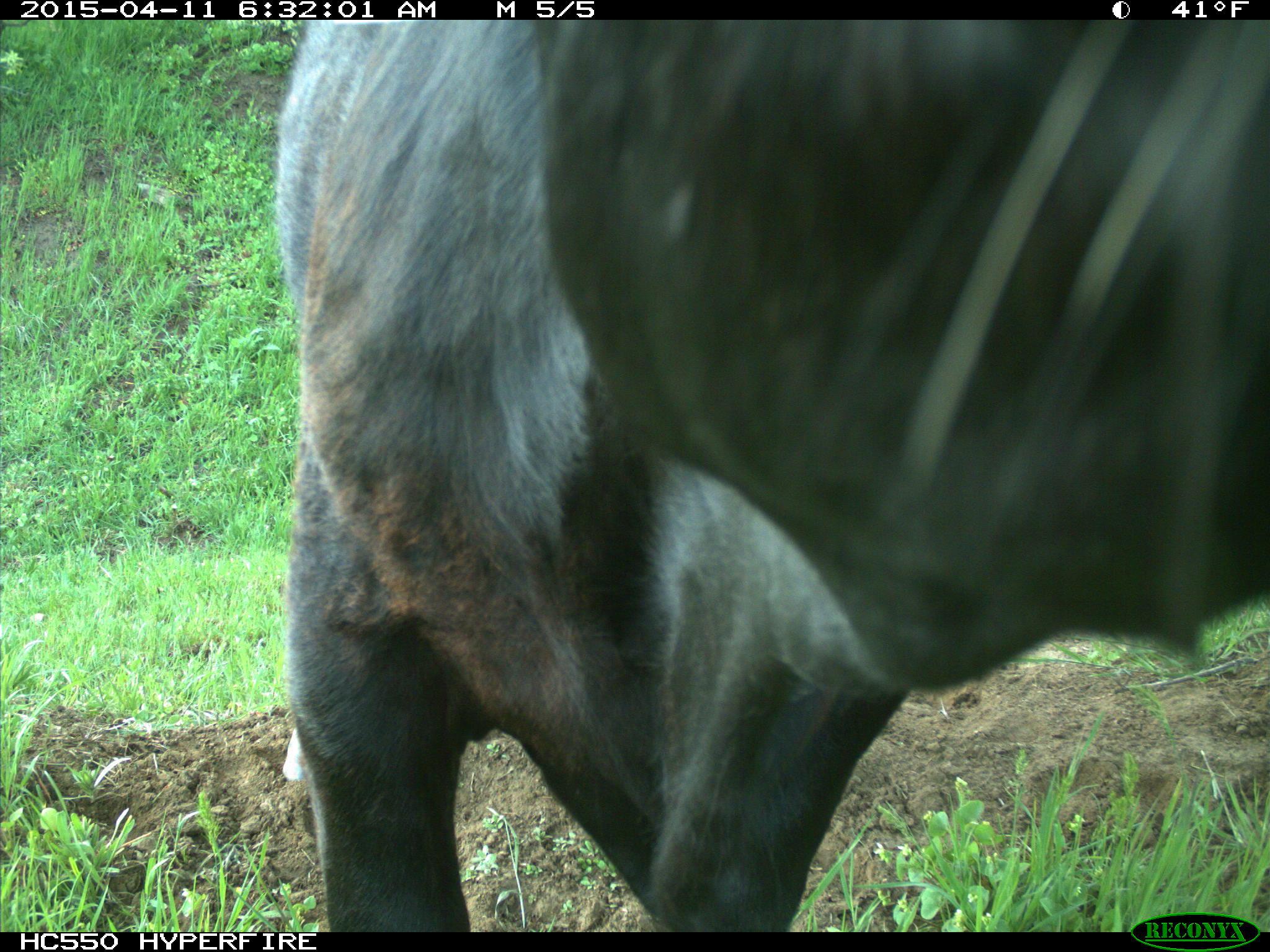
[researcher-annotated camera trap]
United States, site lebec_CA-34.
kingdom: Animalia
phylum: Chordata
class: Mammalia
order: Artiodactyla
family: Bovidae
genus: Bos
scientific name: Bos taurus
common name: domestic cow